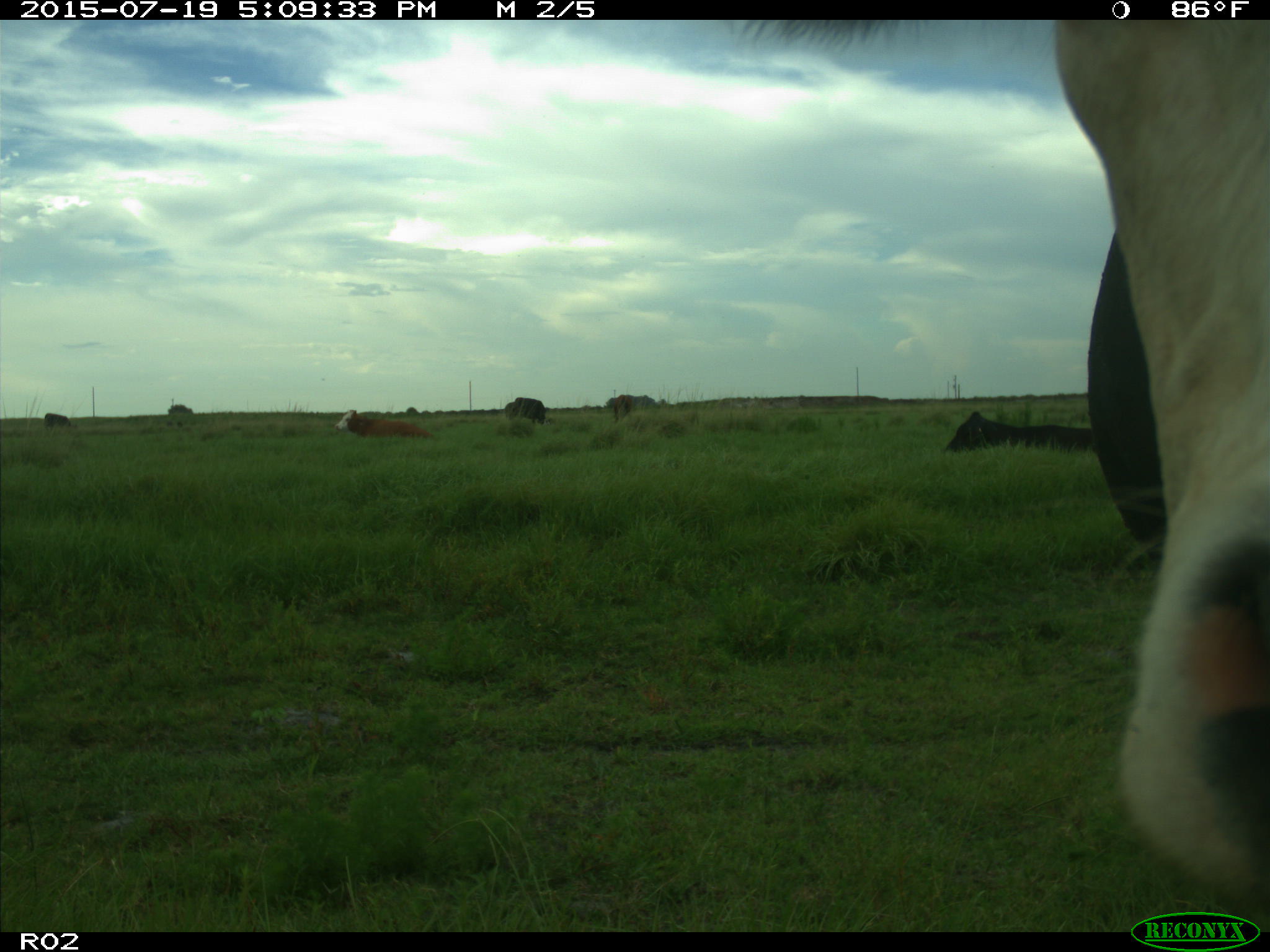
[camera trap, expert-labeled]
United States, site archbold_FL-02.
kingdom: Animalia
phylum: Chordata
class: Mammalia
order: Artiodactyla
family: Bovidae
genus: Bos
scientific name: Bos taurus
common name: domestic cow